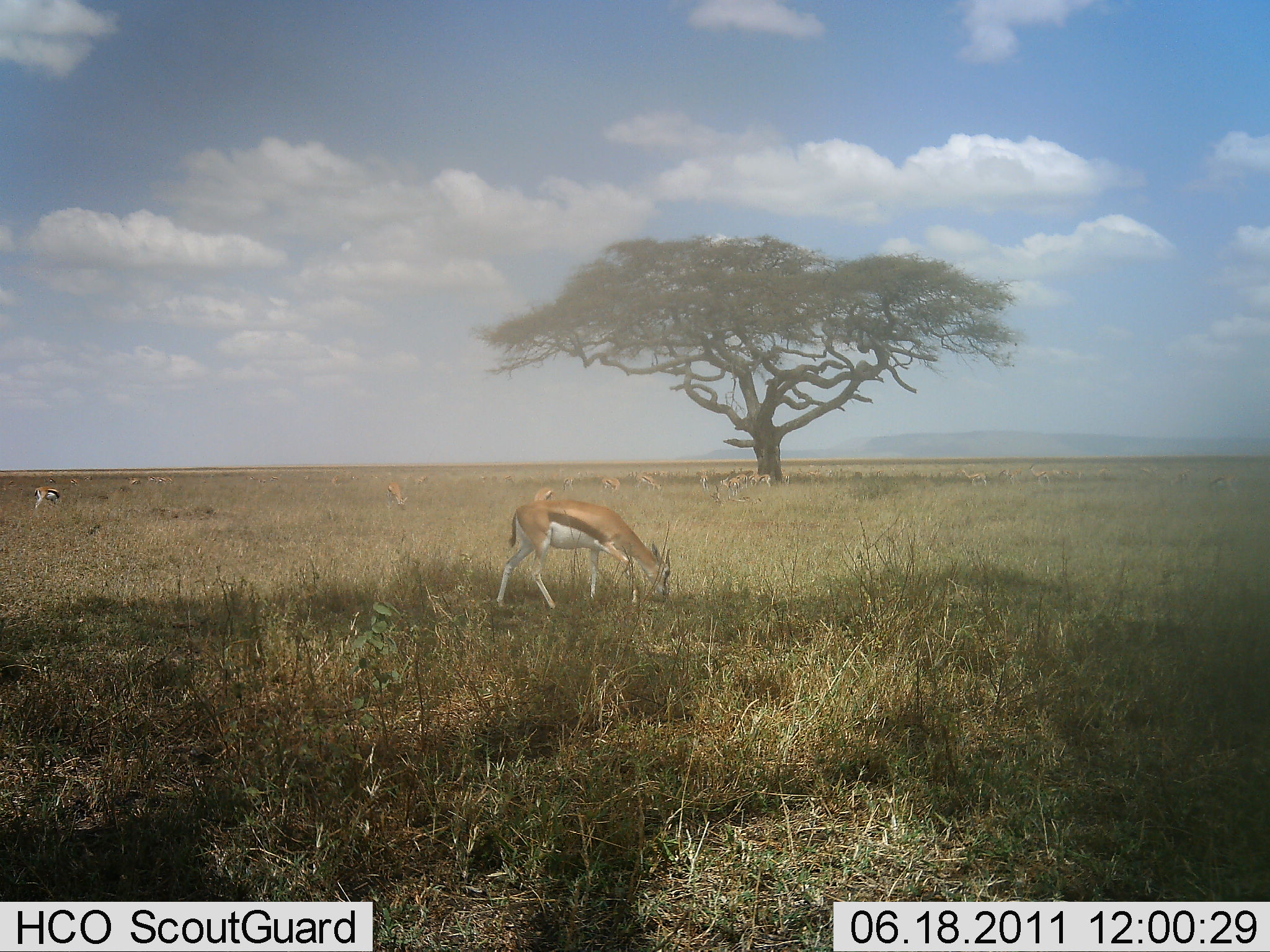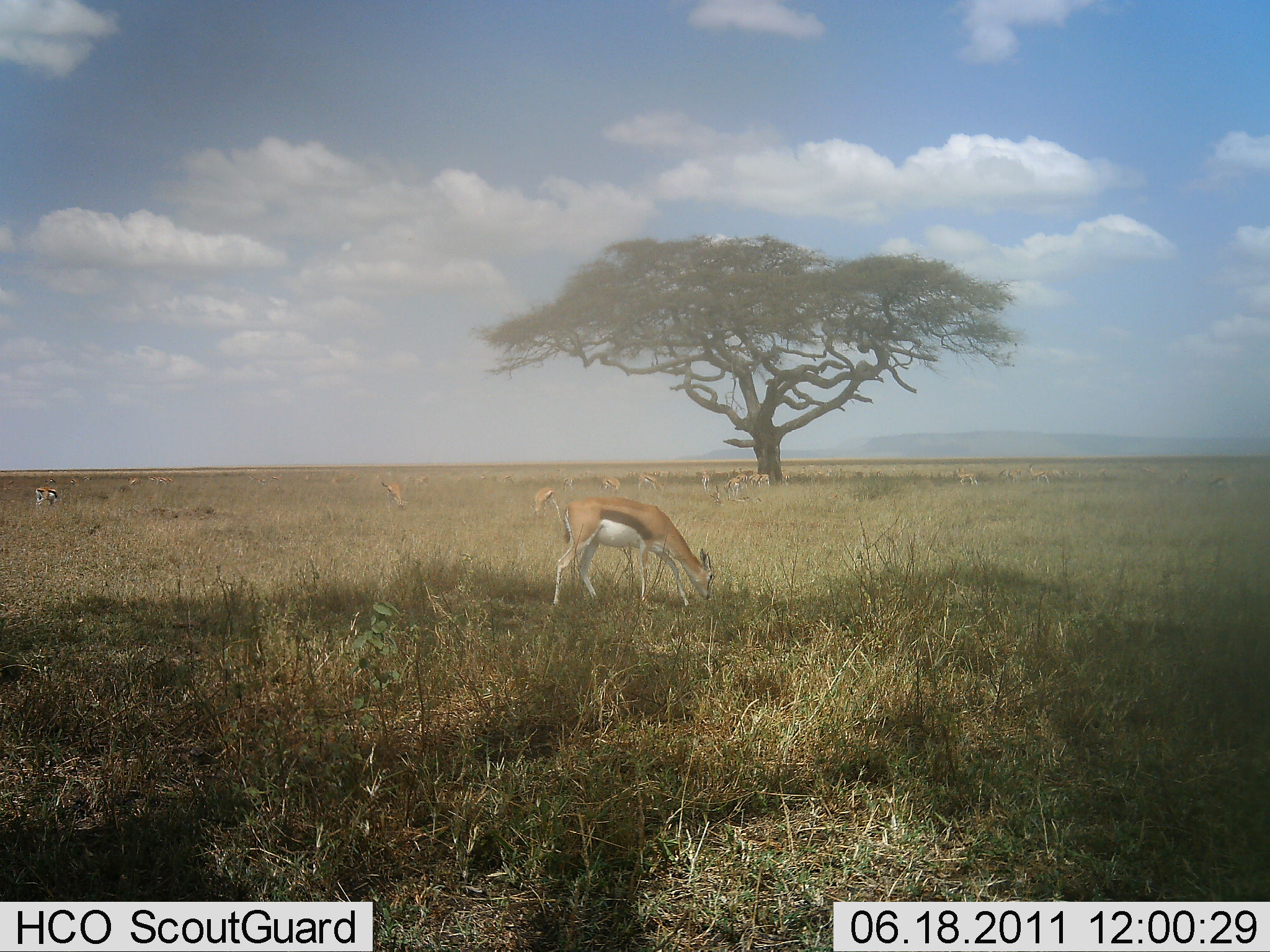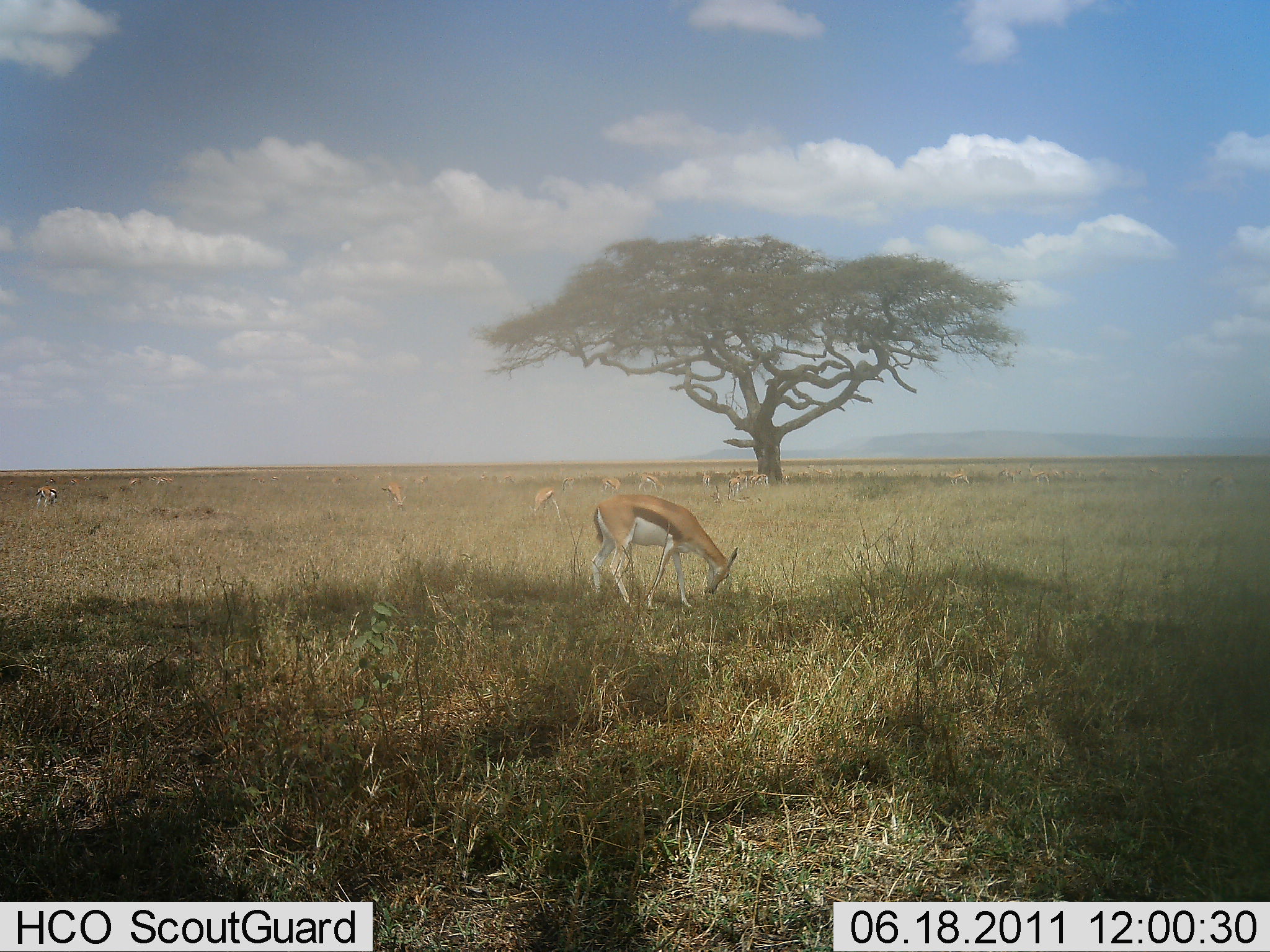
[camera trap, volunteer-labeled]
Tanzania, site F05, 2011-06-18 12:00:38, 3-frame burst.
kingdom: Animalia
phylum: Chordata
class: Mammalia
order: Artiodactyla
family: Bovidae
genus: Eudorcas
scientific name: Eudorcas thomsonii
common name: thomson's gazelle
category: gazellethomsons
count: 11-50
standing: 33%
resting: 0%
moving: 17%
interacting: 0%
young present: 0%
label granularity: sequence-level